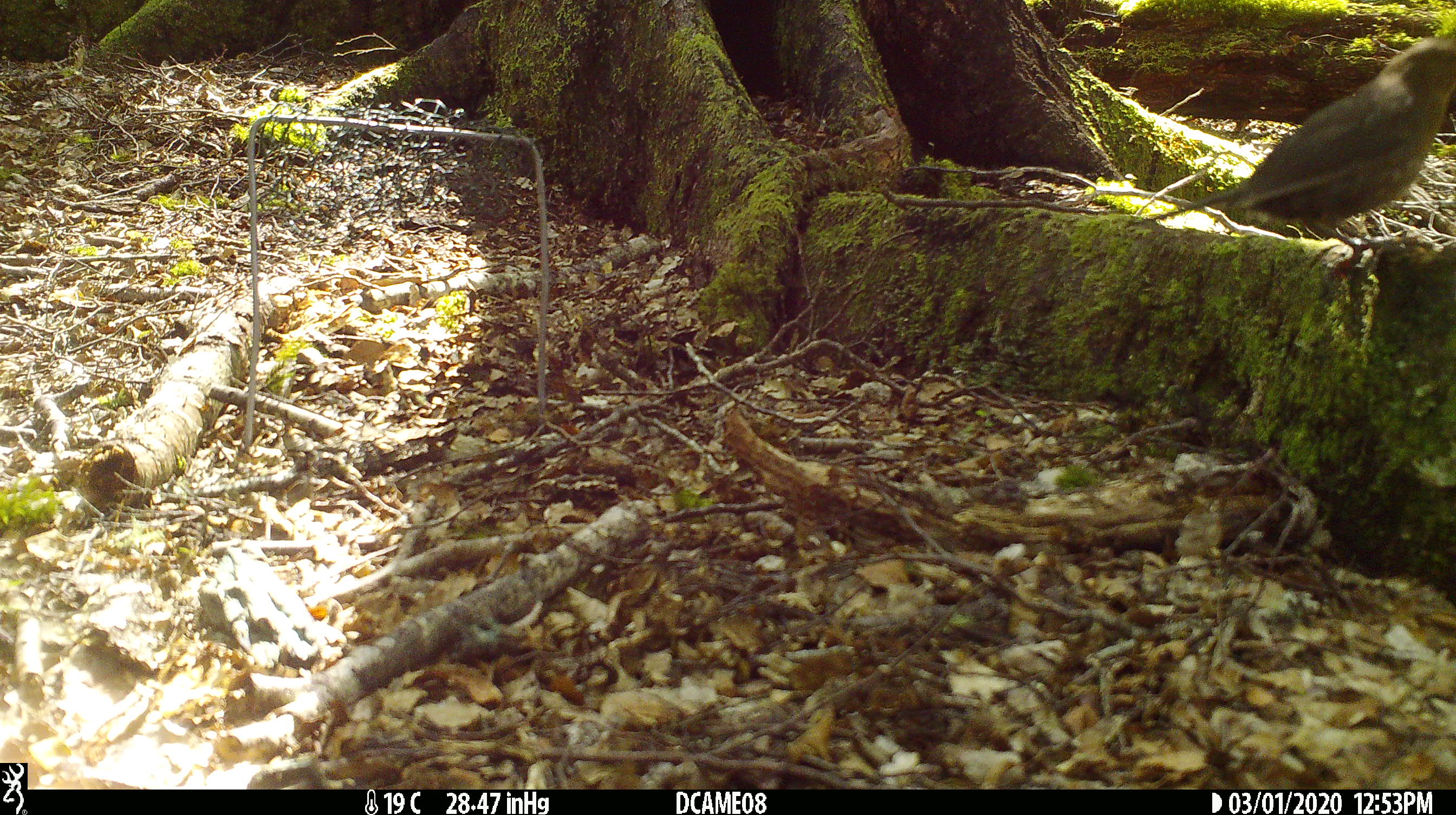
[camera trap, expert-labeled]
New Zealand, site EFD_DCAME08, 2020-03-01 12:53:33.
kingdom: Animalia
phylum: Chordata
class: Aves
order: Passeriformes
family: Turdidae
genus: Turdus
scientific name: Turdus merula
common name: eurasian blackbird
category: blackbird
Blackbird (eurasian blackbird) (Turdus merula).